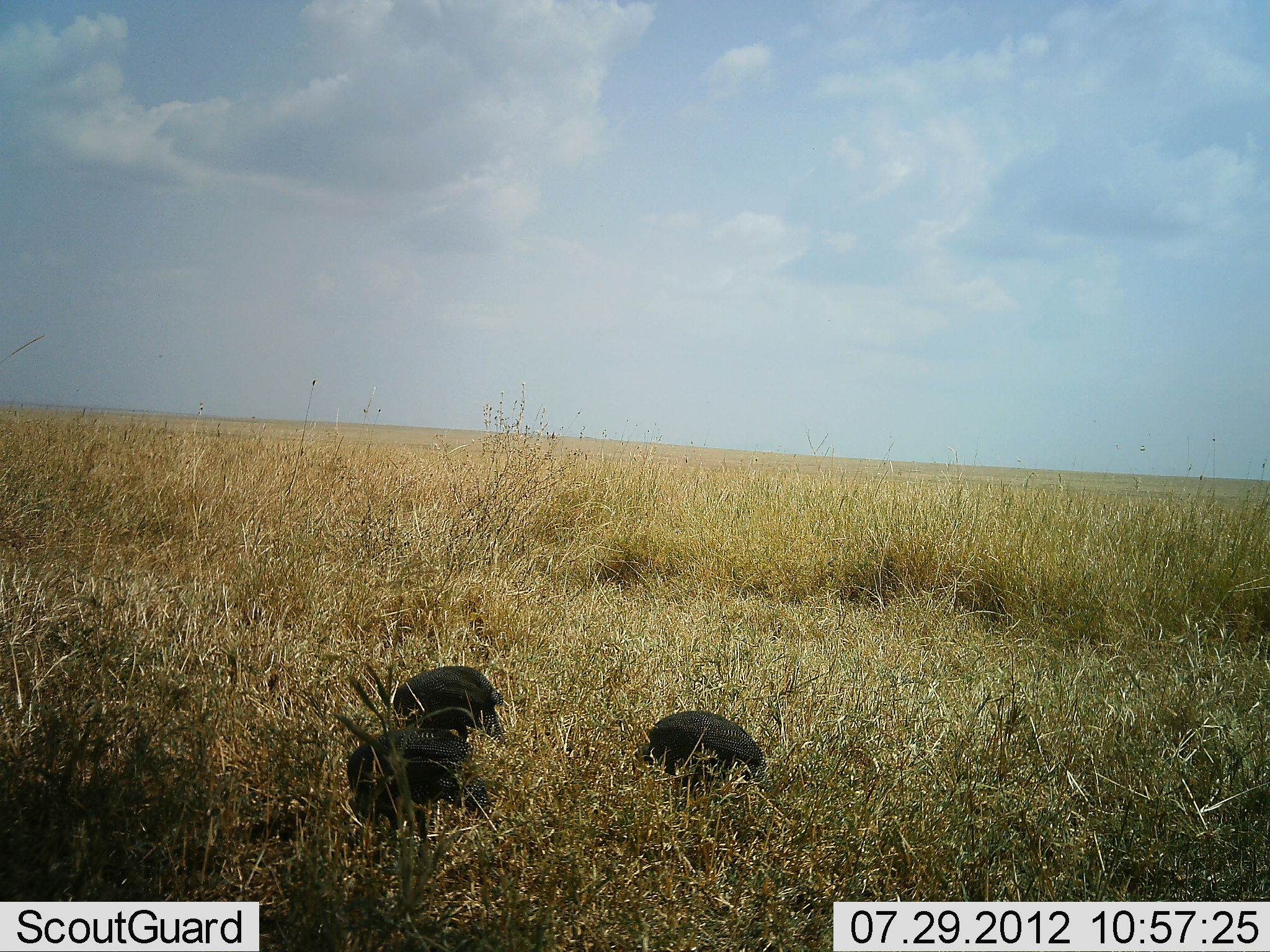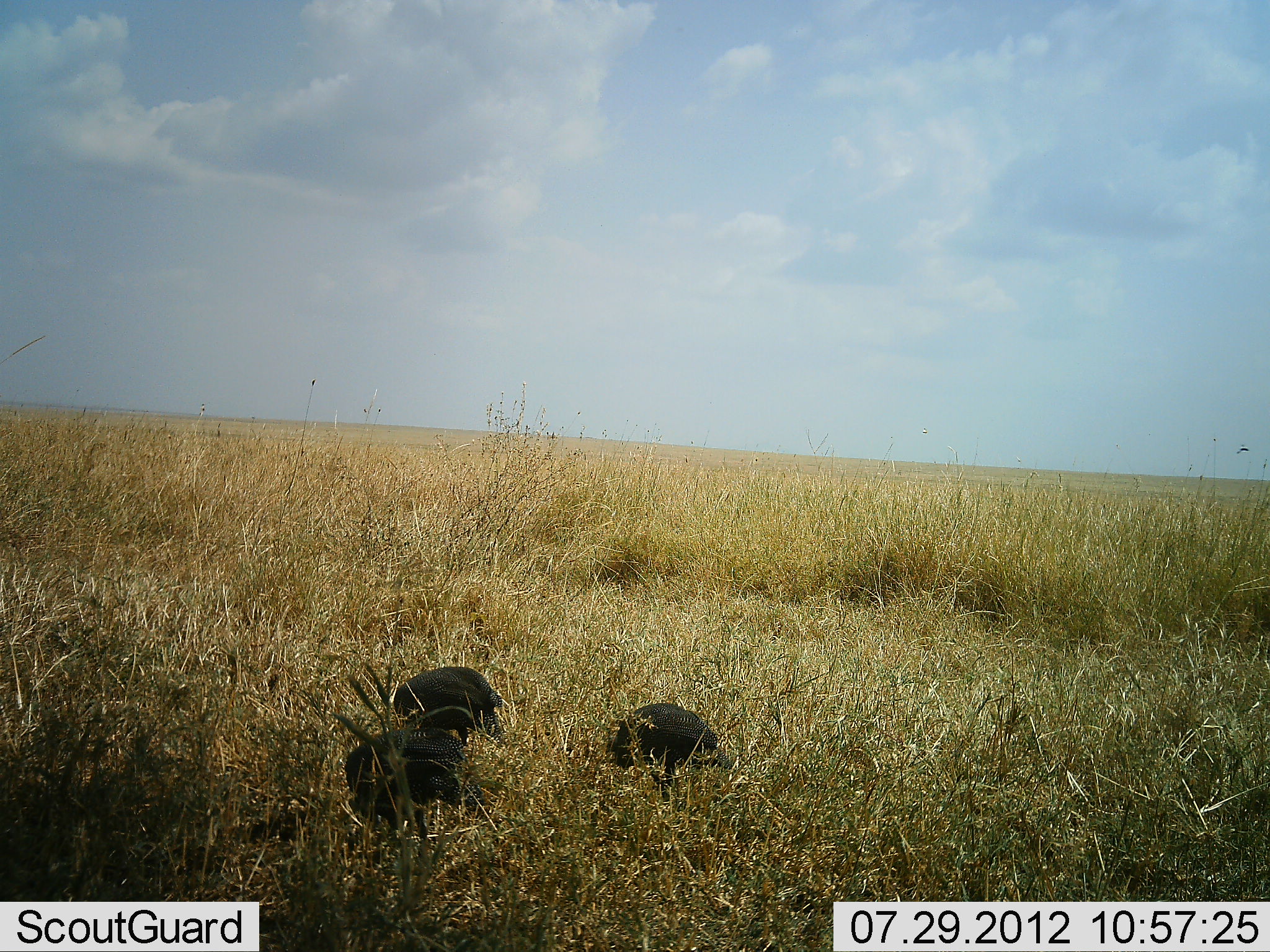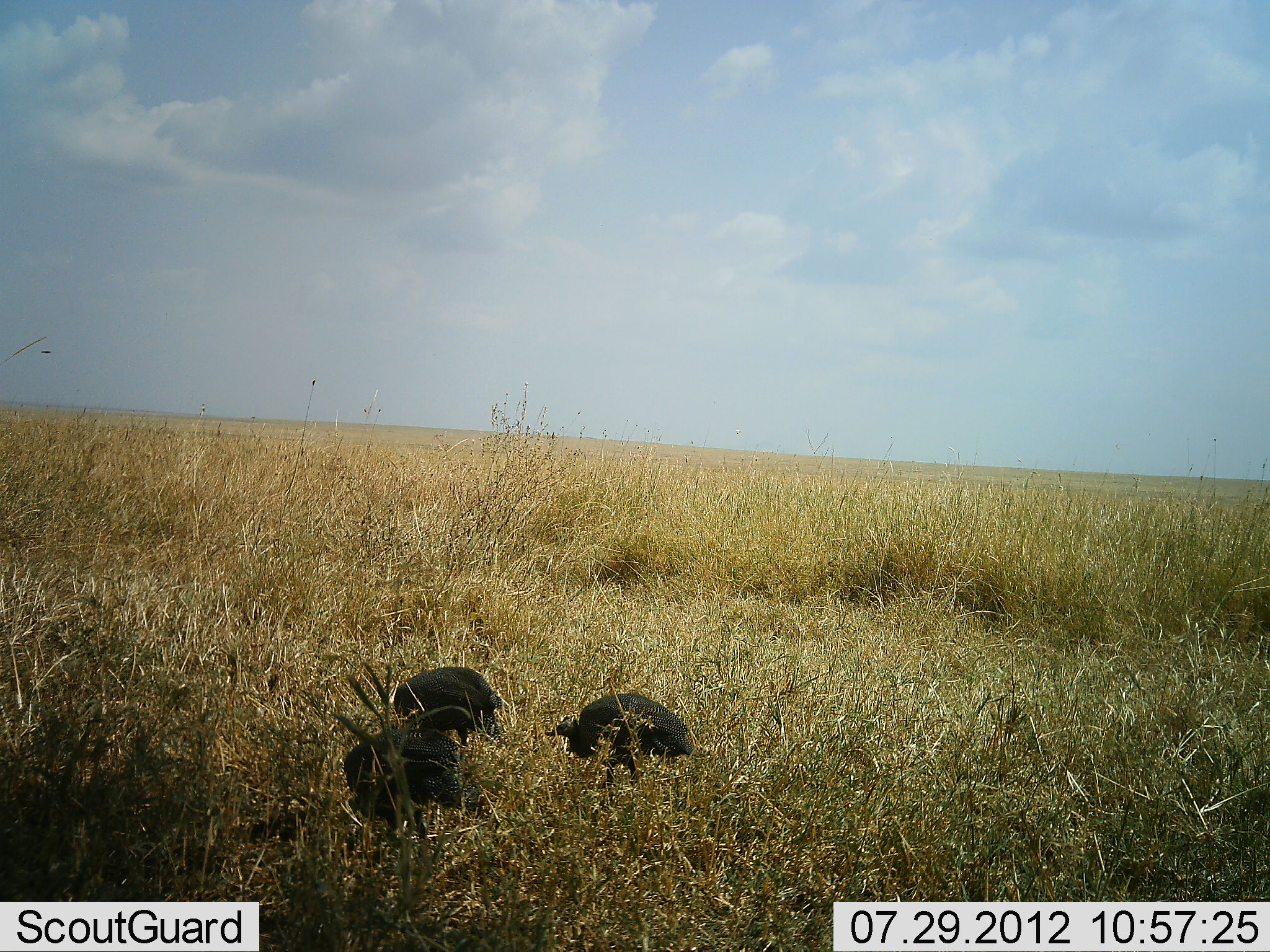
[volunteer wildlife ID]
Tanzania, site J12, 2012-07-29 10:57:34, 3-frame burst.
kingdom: Animalia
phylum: Chordata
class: Aves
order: Galliformes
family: Numididae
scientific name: Numididae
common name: guinea fowl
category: guineafowl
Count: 3.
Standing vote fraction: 10%.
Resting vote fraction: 0%.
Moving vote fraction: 20%.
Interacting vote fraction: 0%.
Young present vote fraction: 0%.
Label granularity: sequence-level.